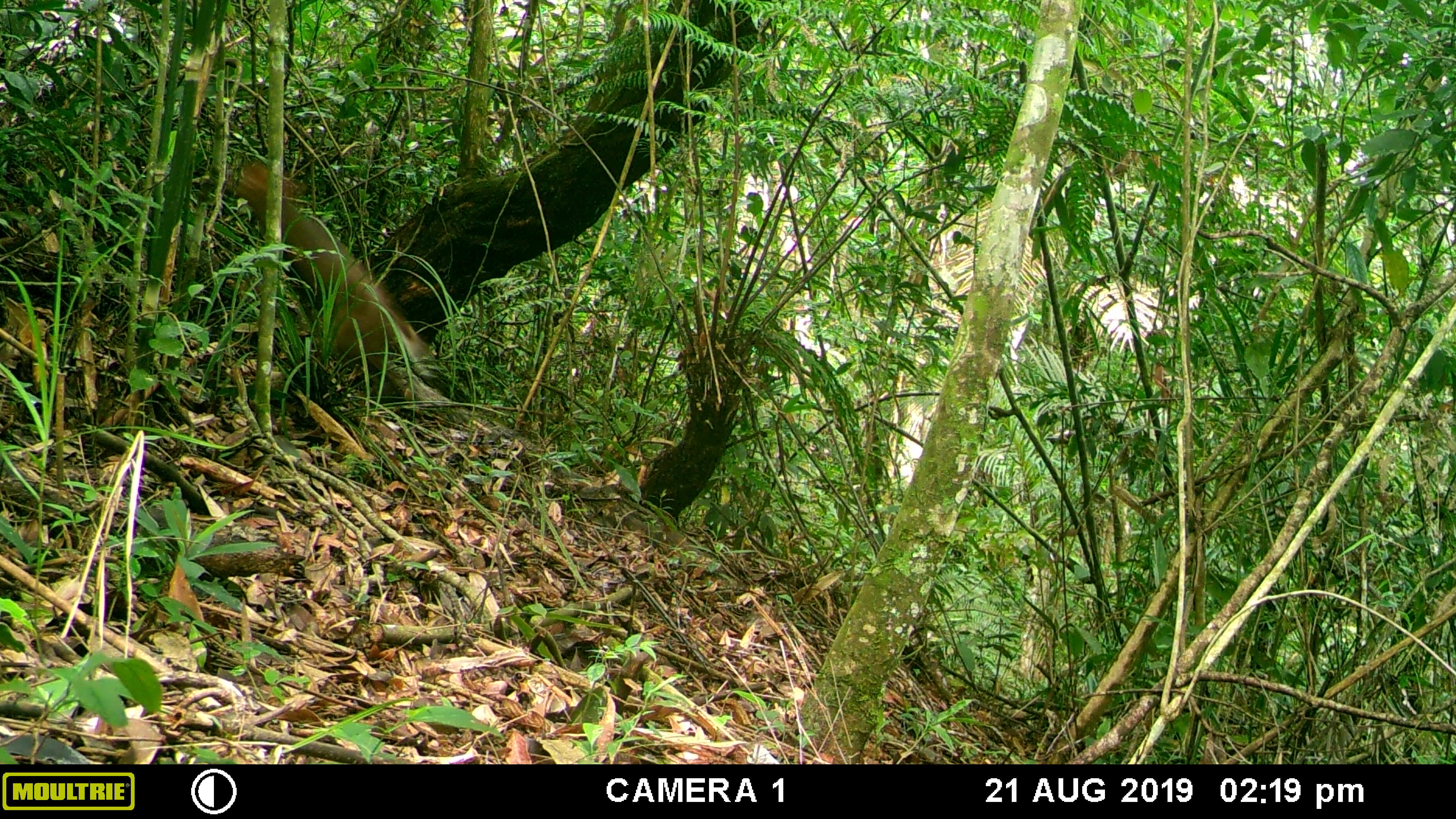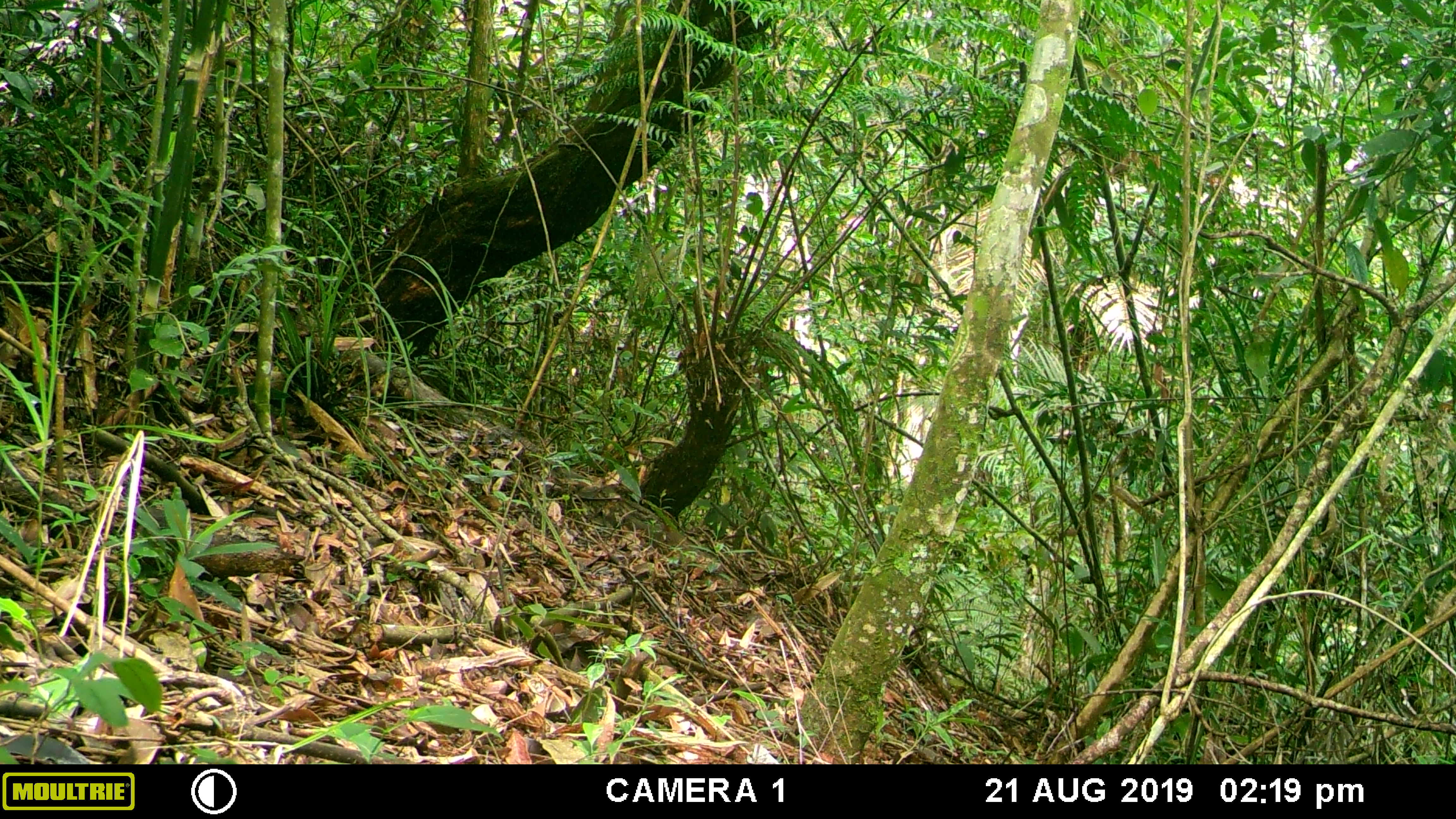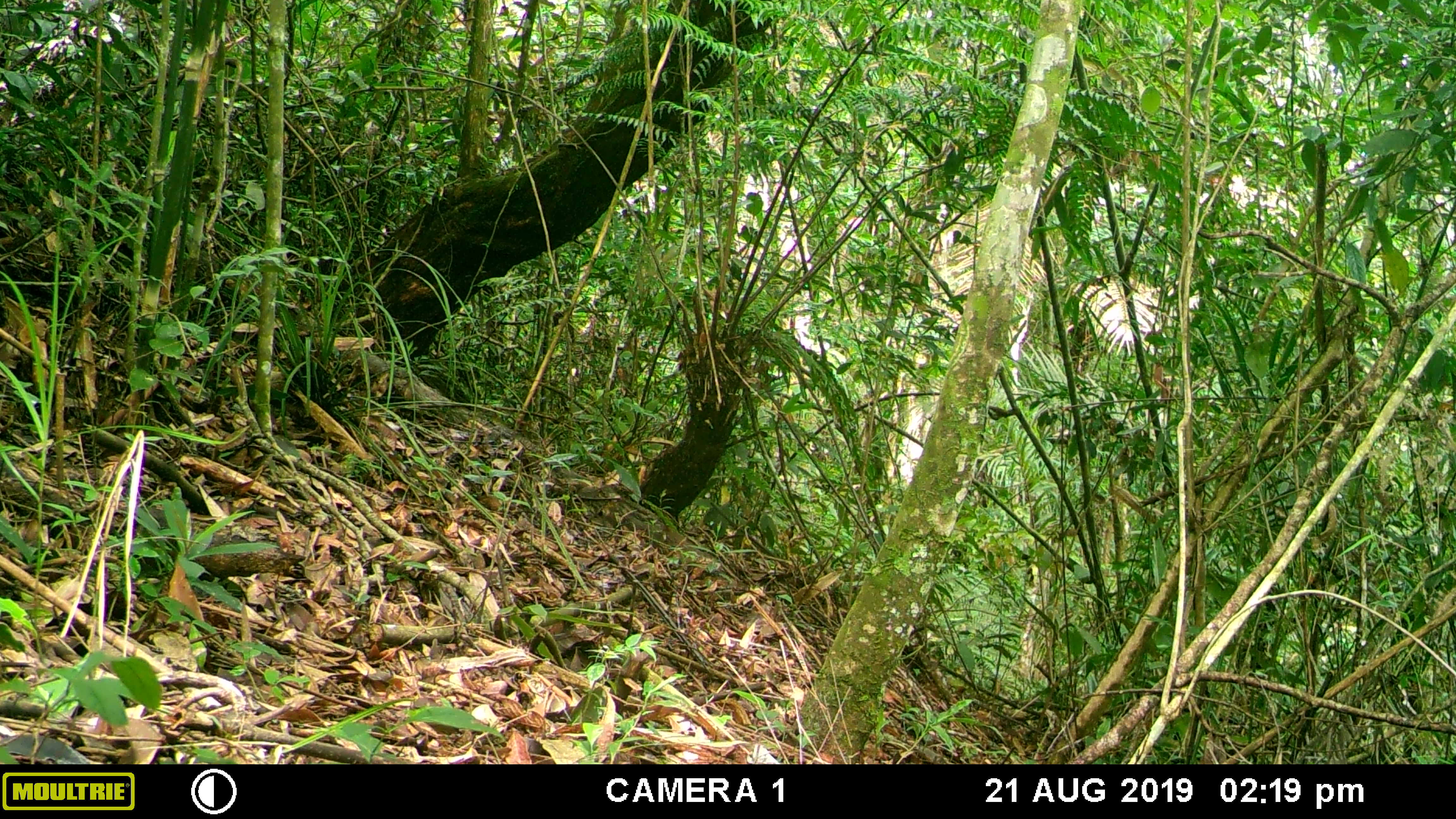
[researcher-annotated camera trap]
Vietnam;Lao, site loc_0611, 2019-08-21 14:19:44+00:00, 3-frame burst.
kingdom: Animalia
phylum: Chordata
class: Mammalia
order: Artiodactyla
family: Cervidae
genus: Muntiacus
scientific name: Muntiacus rooseveltorum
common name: roosevelt's muntjac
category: roosevelts muntjac group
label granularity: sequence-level